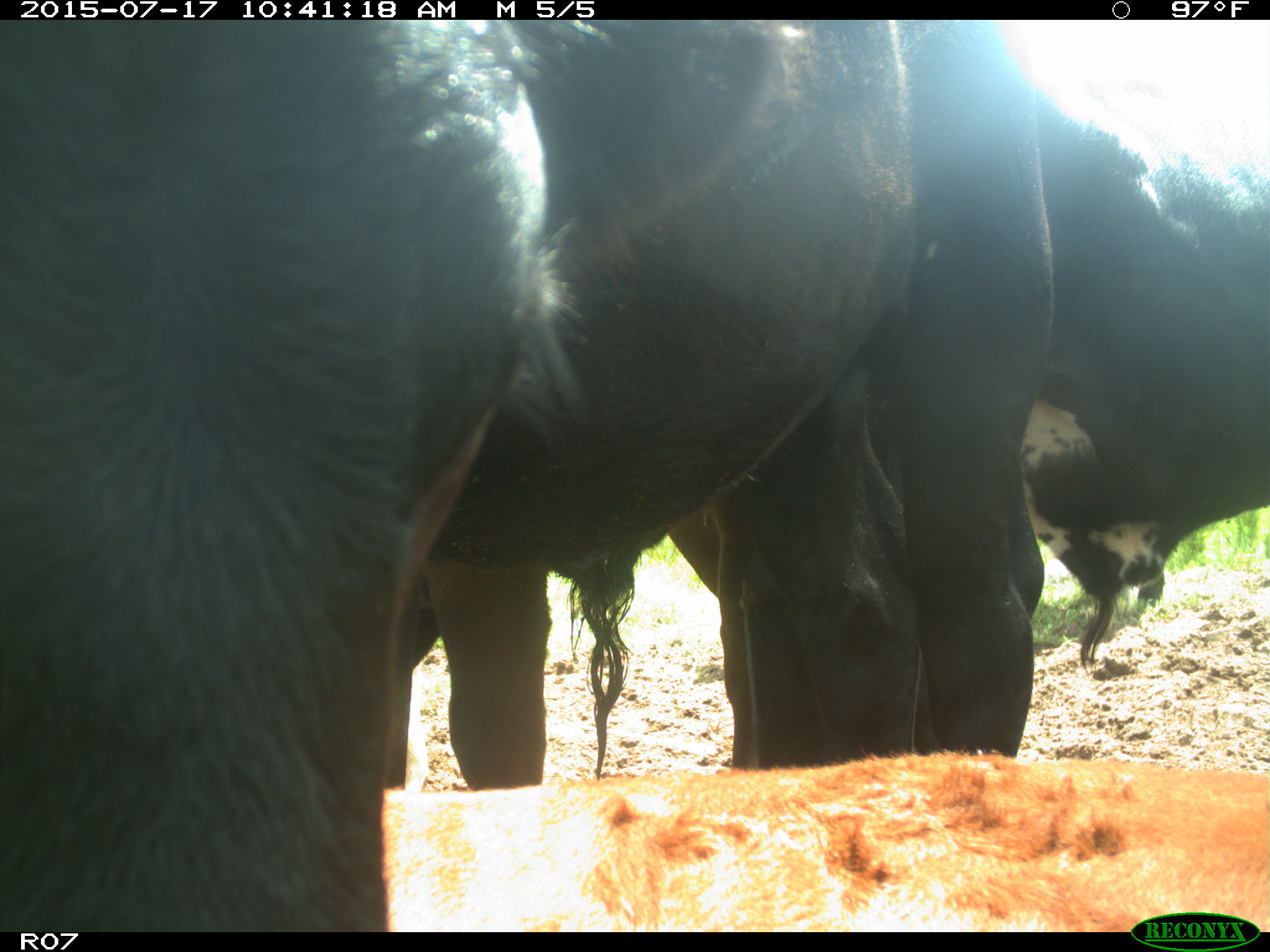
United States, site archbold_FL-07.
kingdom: Animalia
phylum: Chordata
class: Mammalia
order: Artiodactyla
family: Bovidae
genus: Bos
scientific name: Bos taurus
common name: domestic cow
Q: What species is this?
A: Bos taurus (domestic cow).